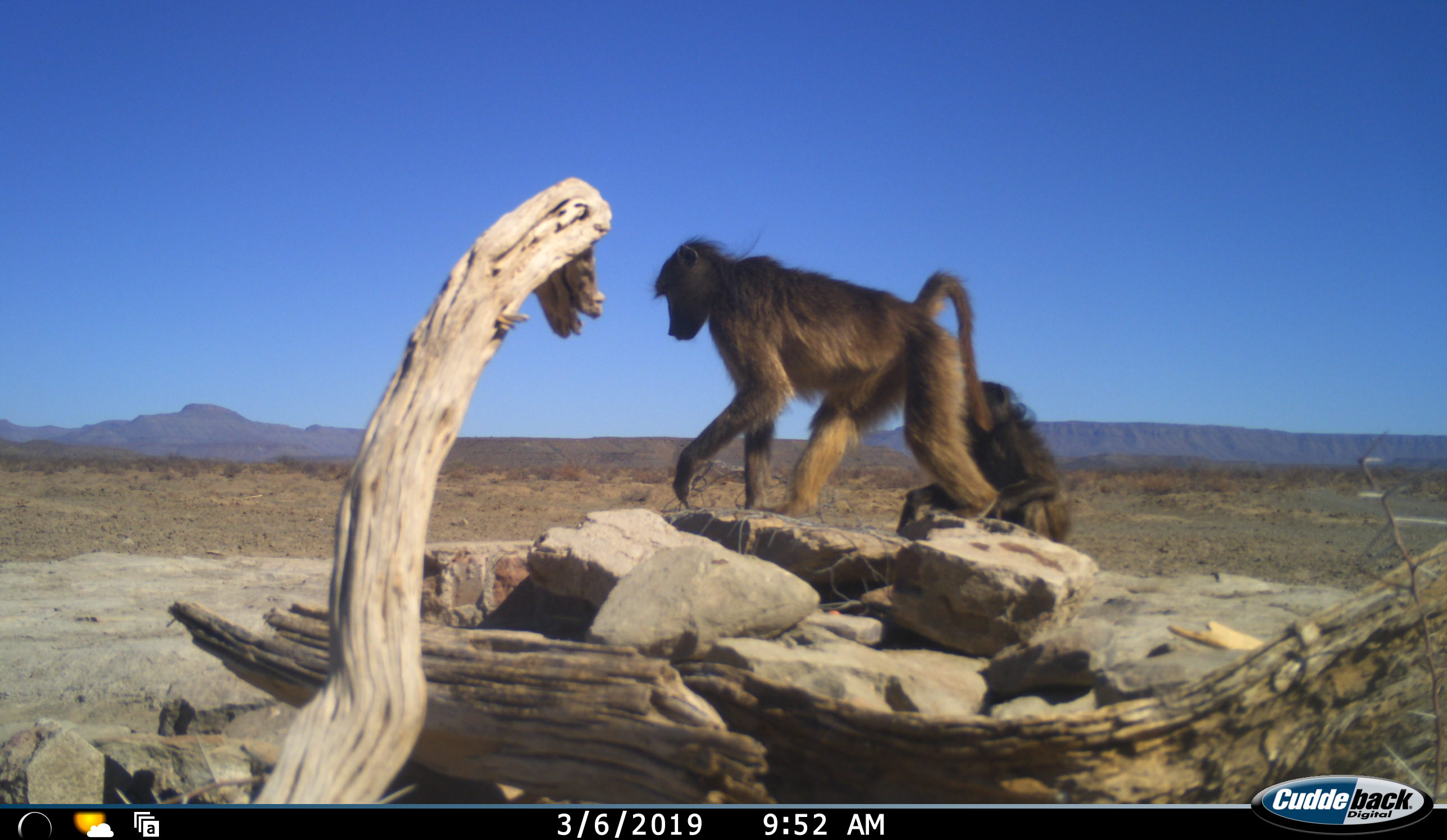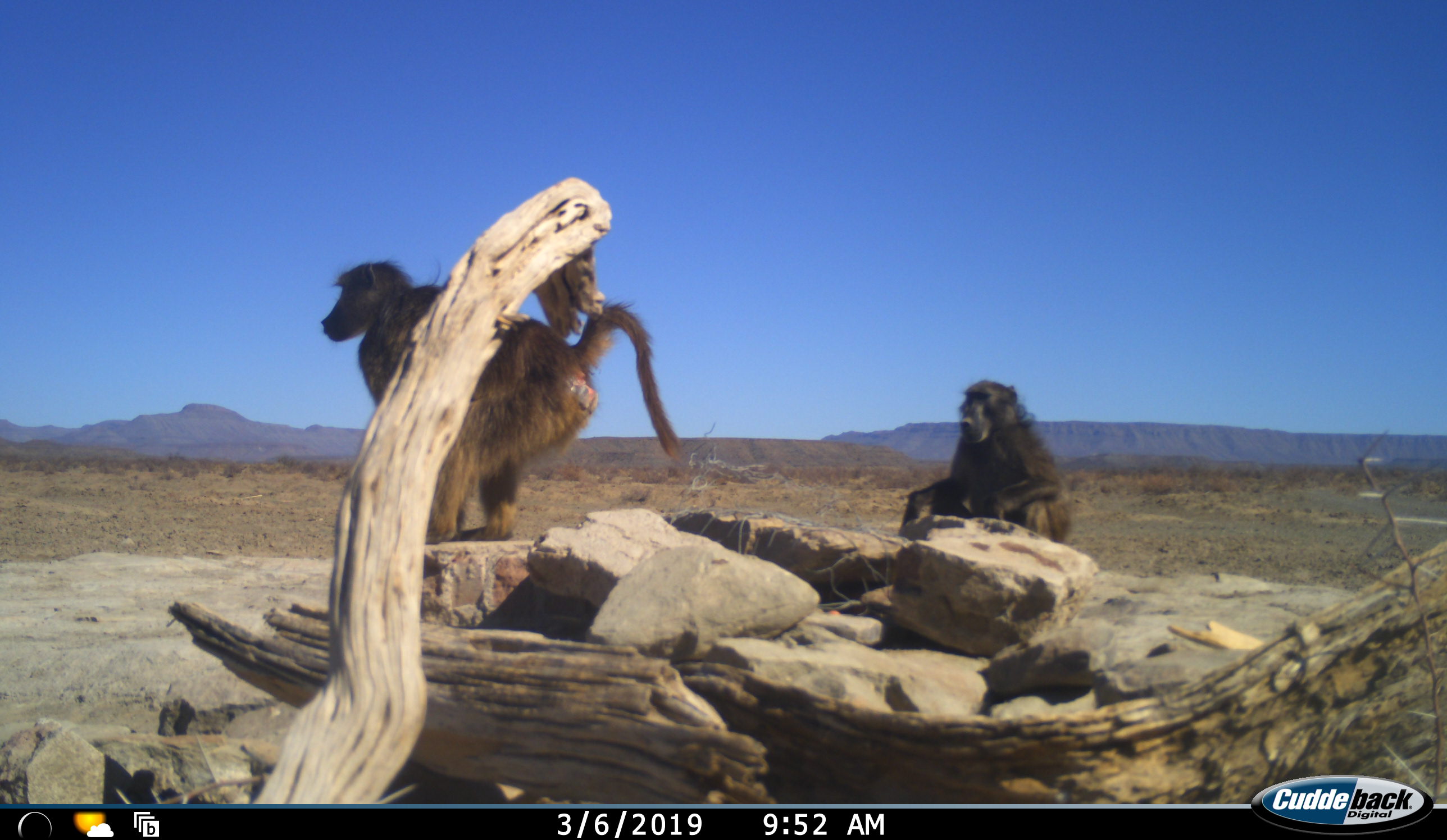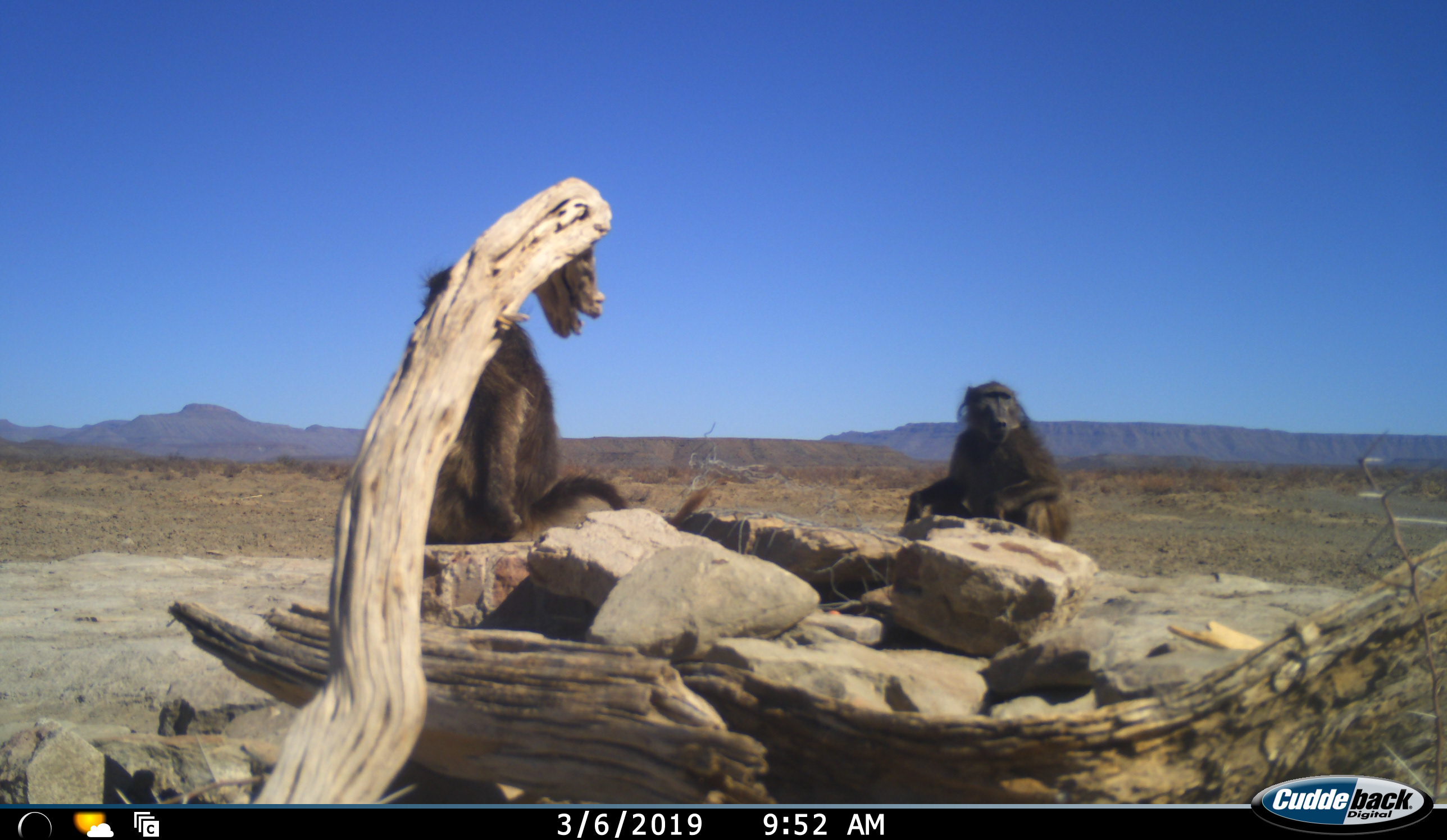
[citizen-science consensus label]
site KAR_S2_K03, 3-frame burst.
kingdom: Animalia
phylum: Chordata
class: Mammalia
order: Primates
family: Cercopithecidae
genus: Papio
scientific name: Papio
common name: baboon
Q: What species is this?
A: Baboon (Papio).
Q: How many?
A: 2.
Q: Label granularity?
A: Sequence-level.